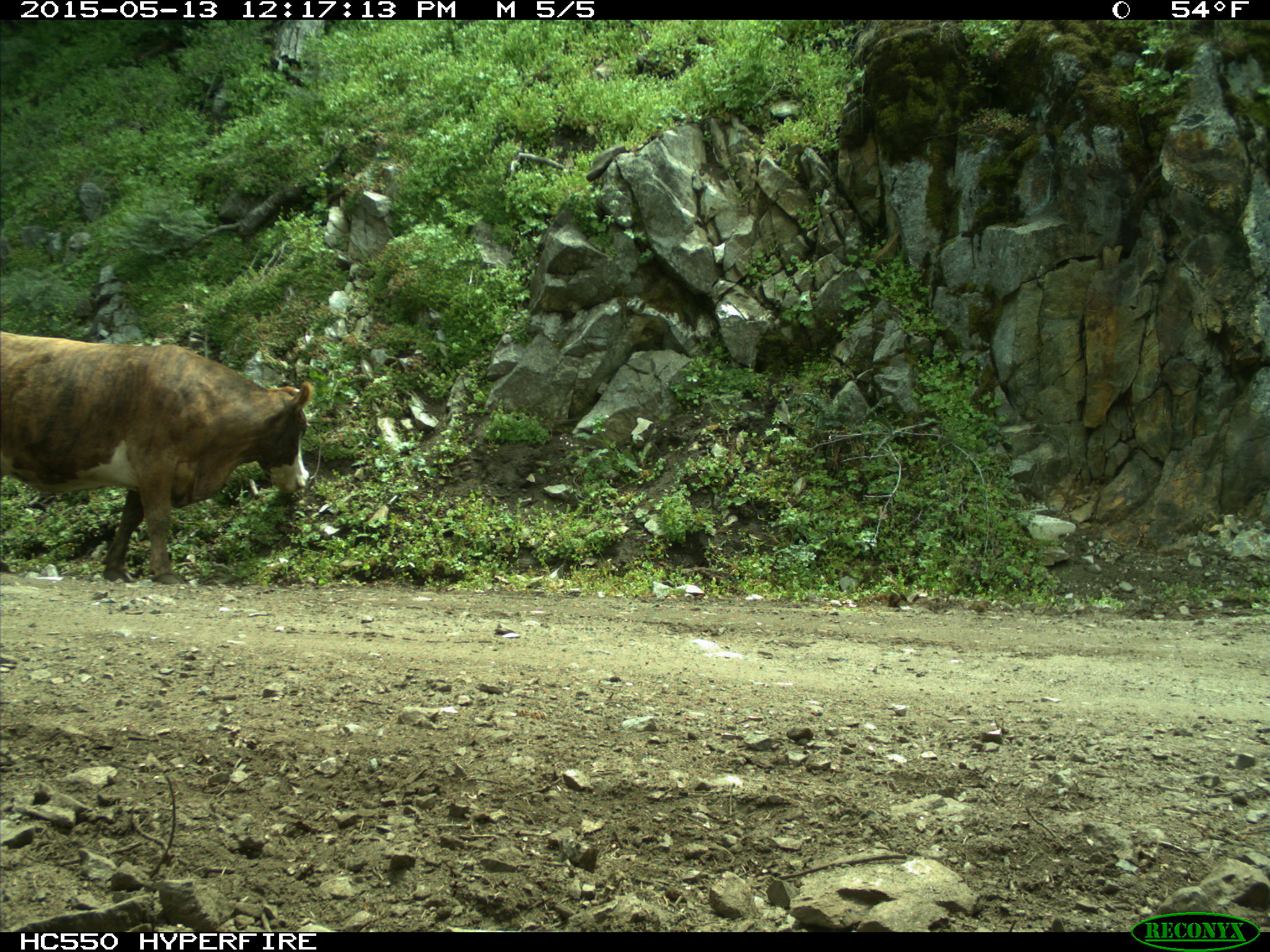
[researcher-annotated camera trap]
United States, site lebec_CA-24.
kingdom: Animalia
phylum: Chordata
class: Mammalia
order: Artiodactyla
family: Bovidae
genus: Bos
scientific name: Bos taurus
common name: domestic cow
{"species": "Bos taurus (domestic cow)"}